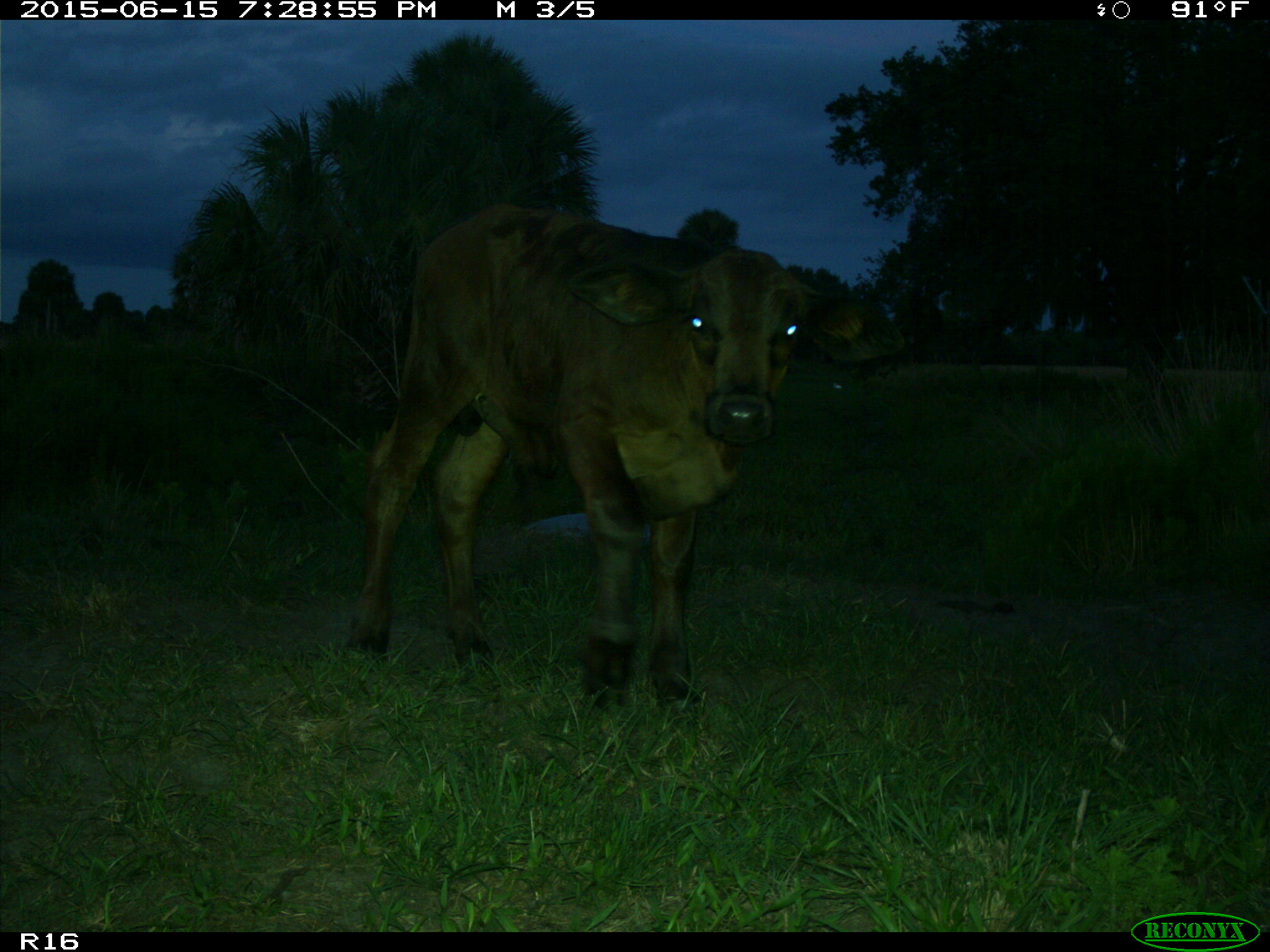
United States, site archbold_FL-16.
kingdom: Animalia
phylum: Chordata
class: Mammalia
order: Artiodactyla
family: Bovidae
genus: Bos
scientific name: Bos taurus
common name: domestic cow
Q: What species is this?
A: Bos taurus (domestic cow).